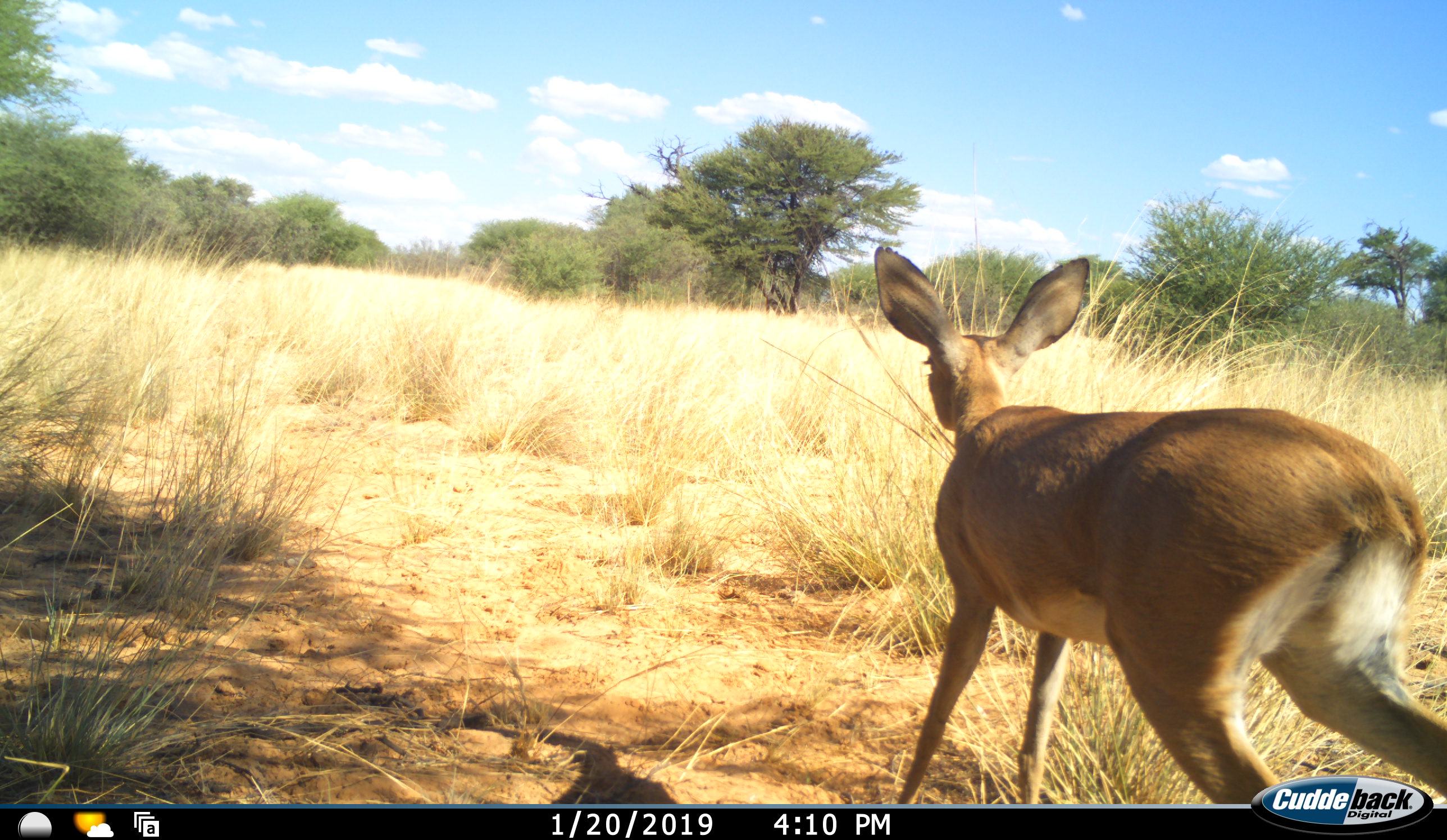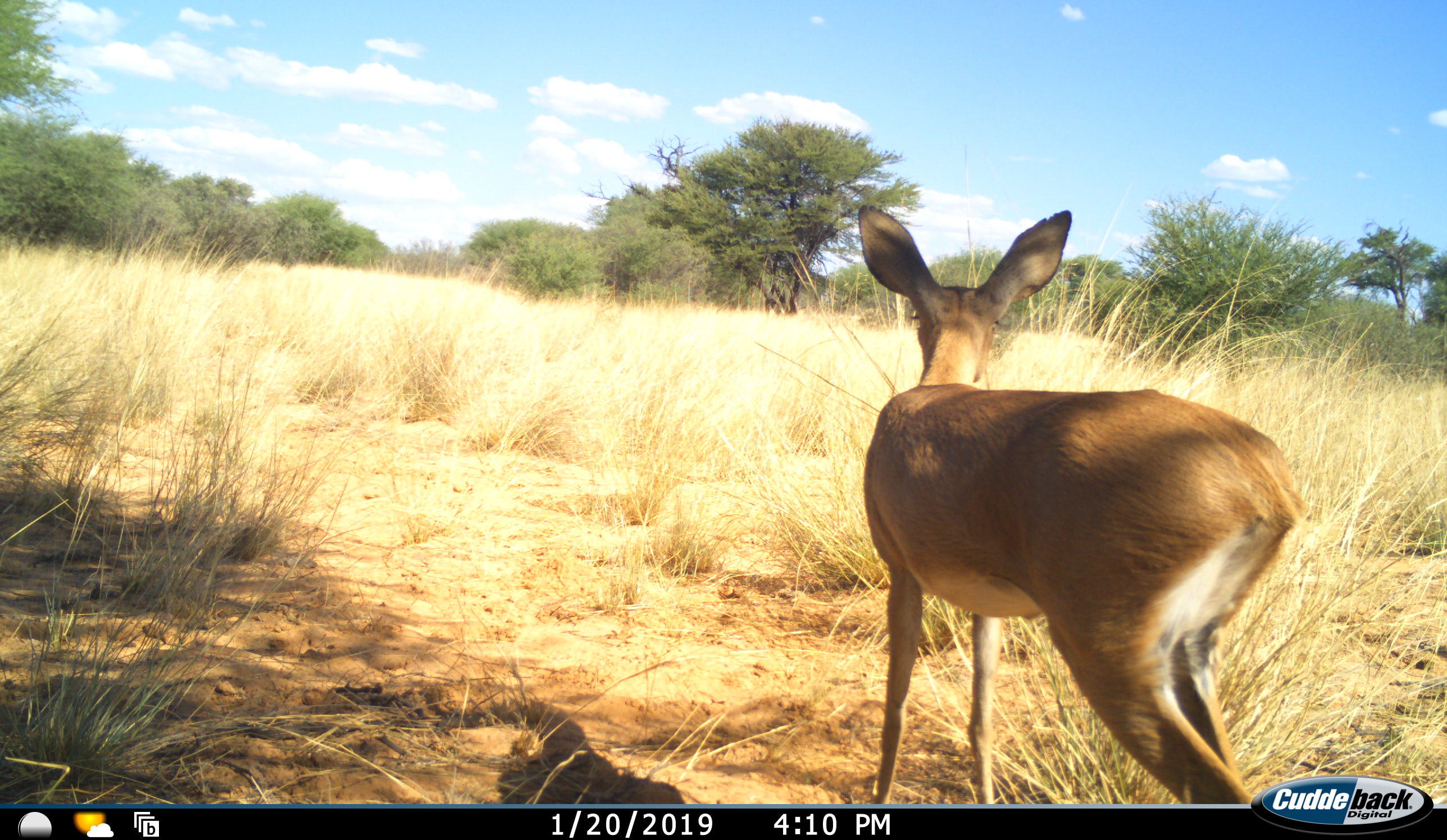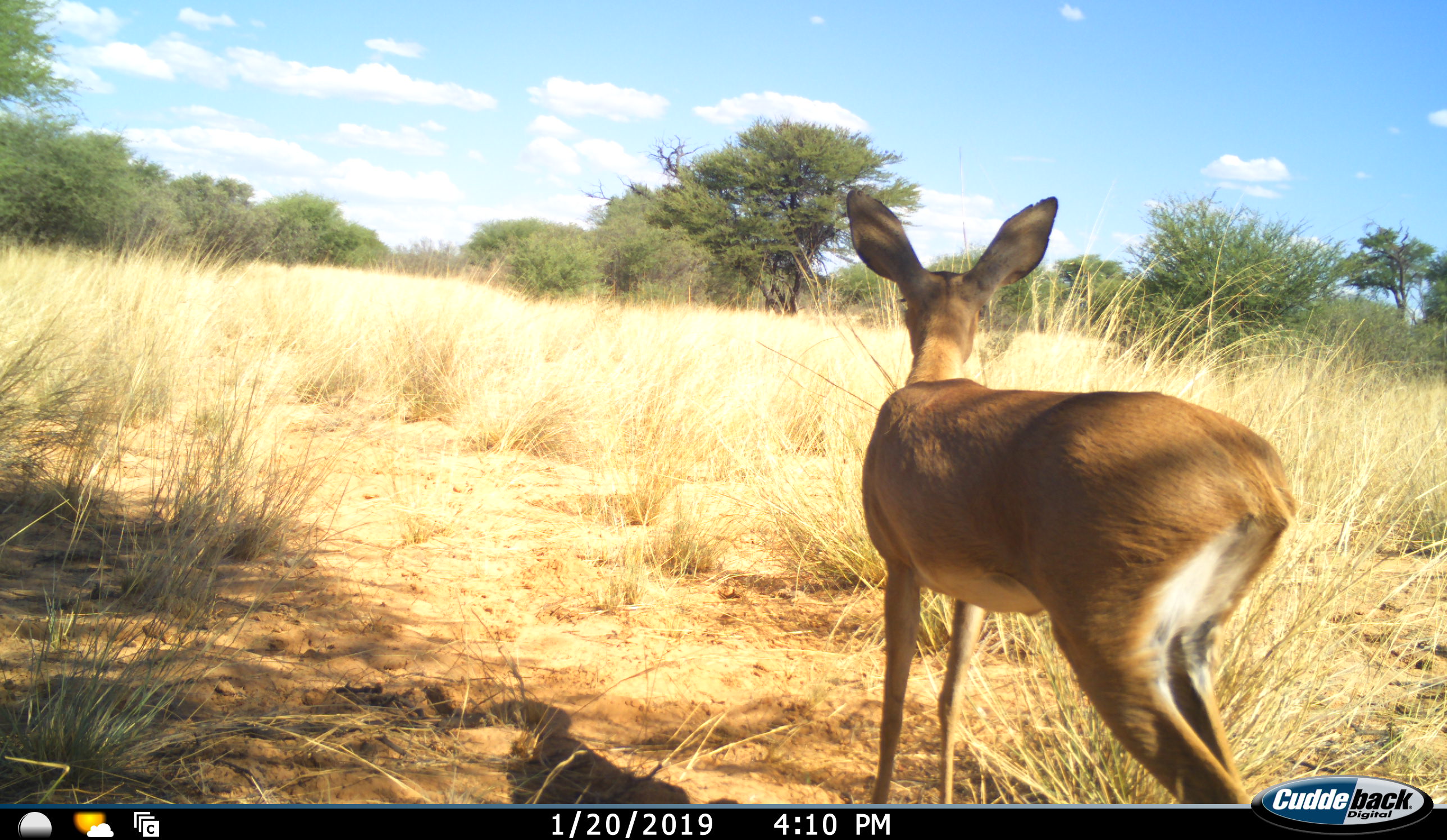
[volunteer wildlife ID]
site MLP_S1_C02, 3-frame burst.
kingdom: Animalia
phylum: Chordata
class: Mammalia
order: Artiodactyla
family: Bovidae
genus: Raphicerus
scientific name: Raphicerus campestris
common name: steenbok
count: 1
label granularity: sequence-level